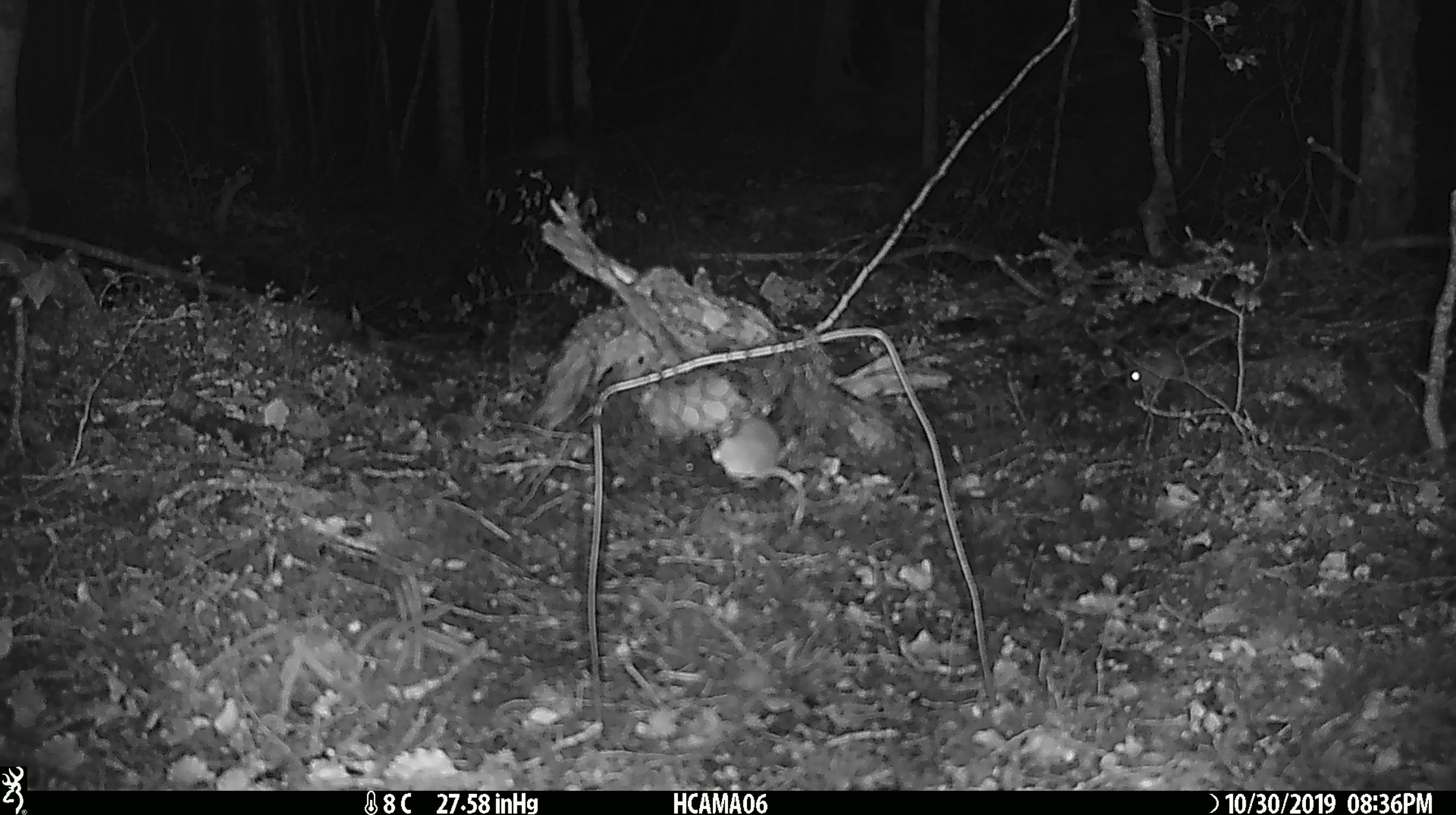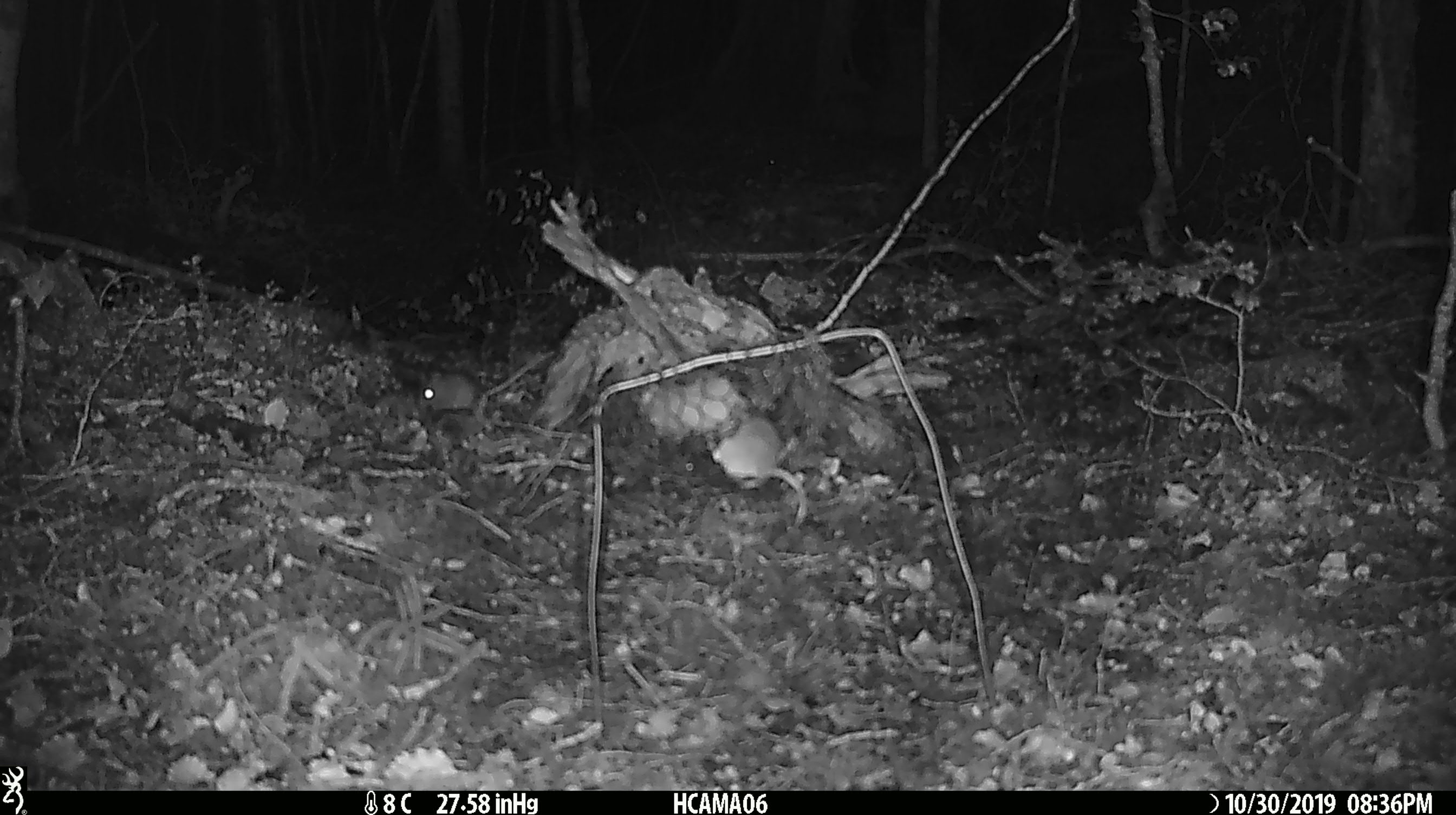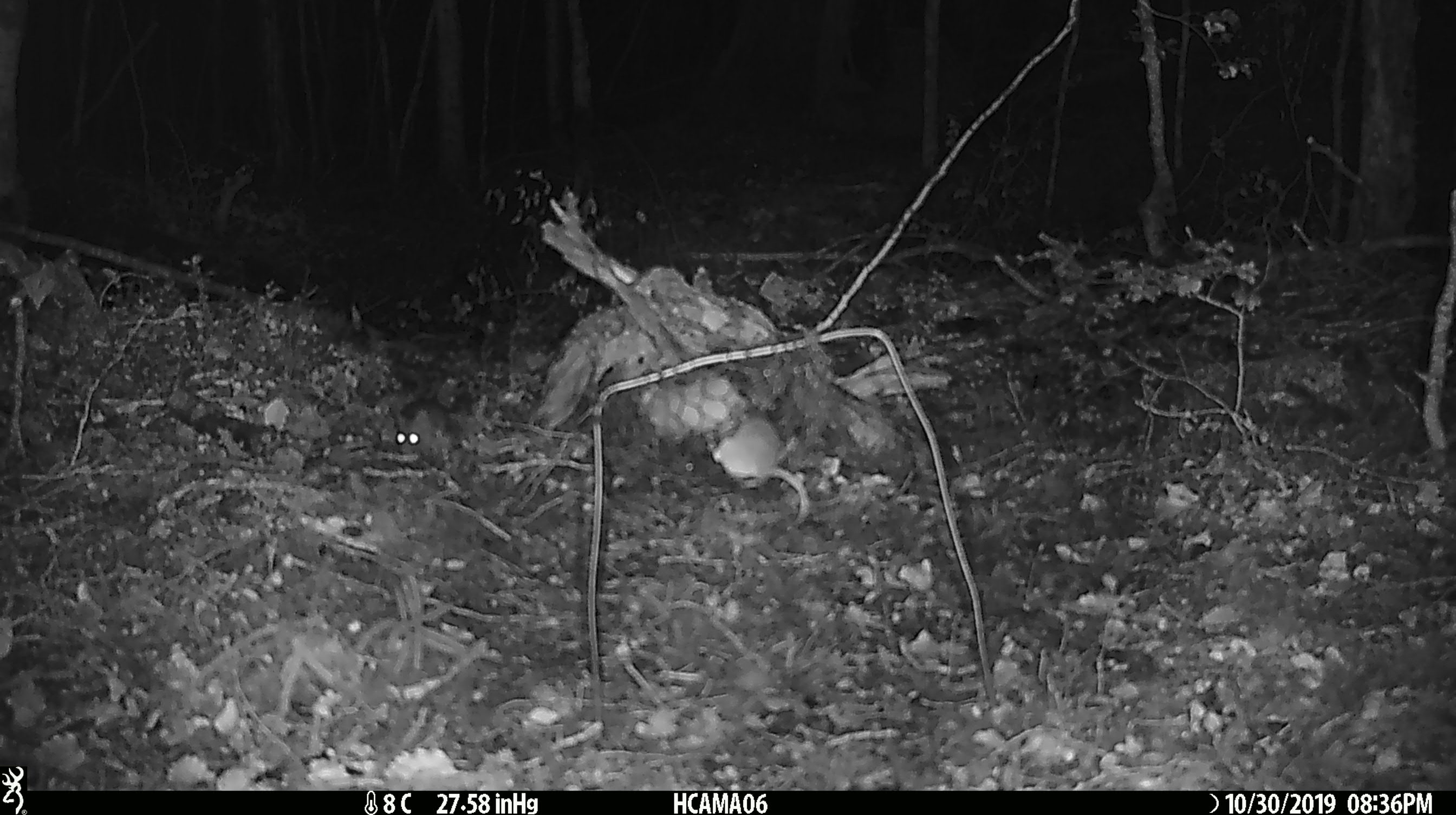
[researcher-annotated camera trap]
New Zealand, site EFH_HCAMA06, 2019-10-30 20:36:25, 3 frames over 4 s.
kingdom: Animalia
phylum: Chordata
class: Mammalia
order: Rodentia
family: Muridae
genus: Mus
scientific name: Mus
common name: mouse